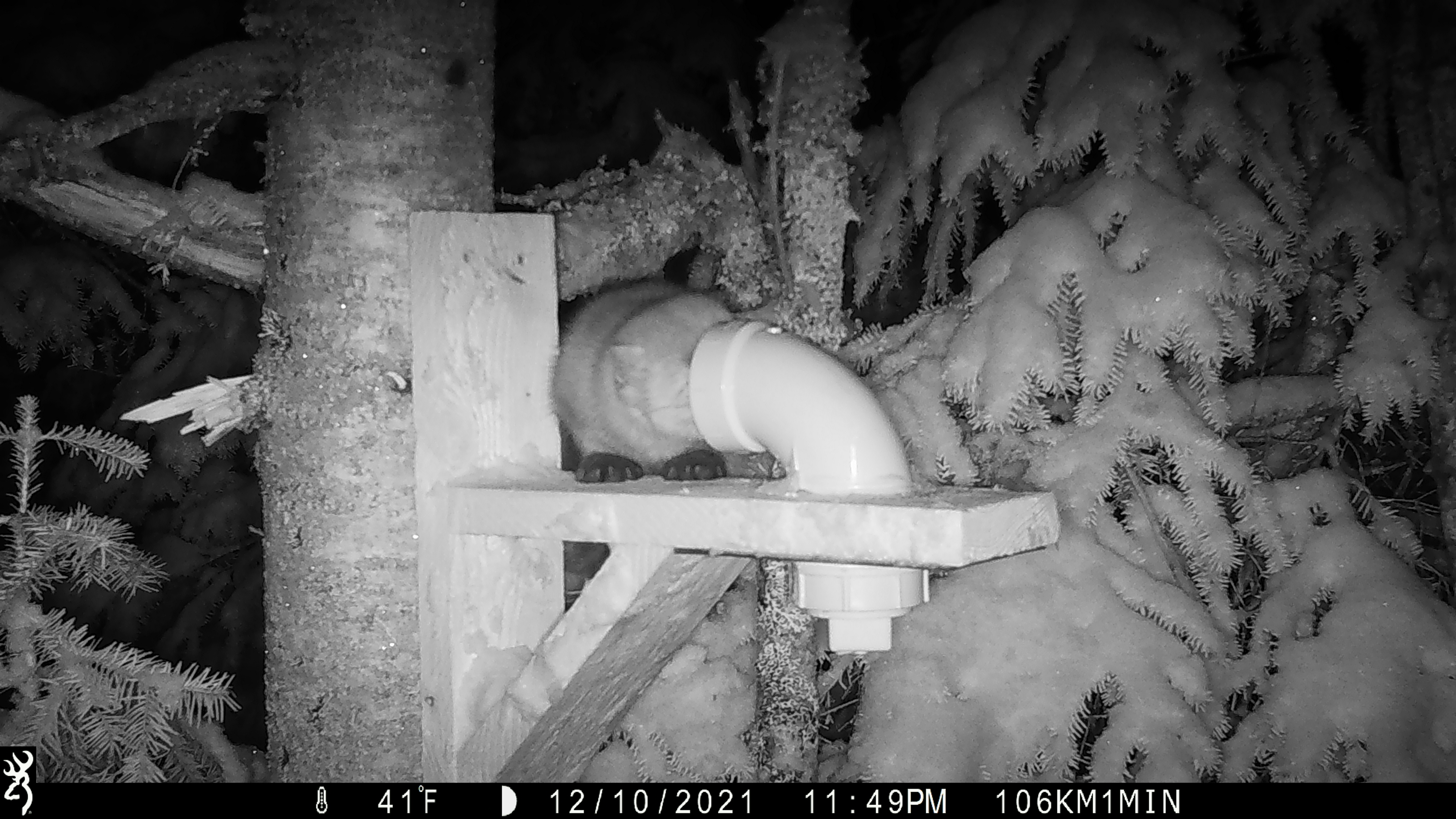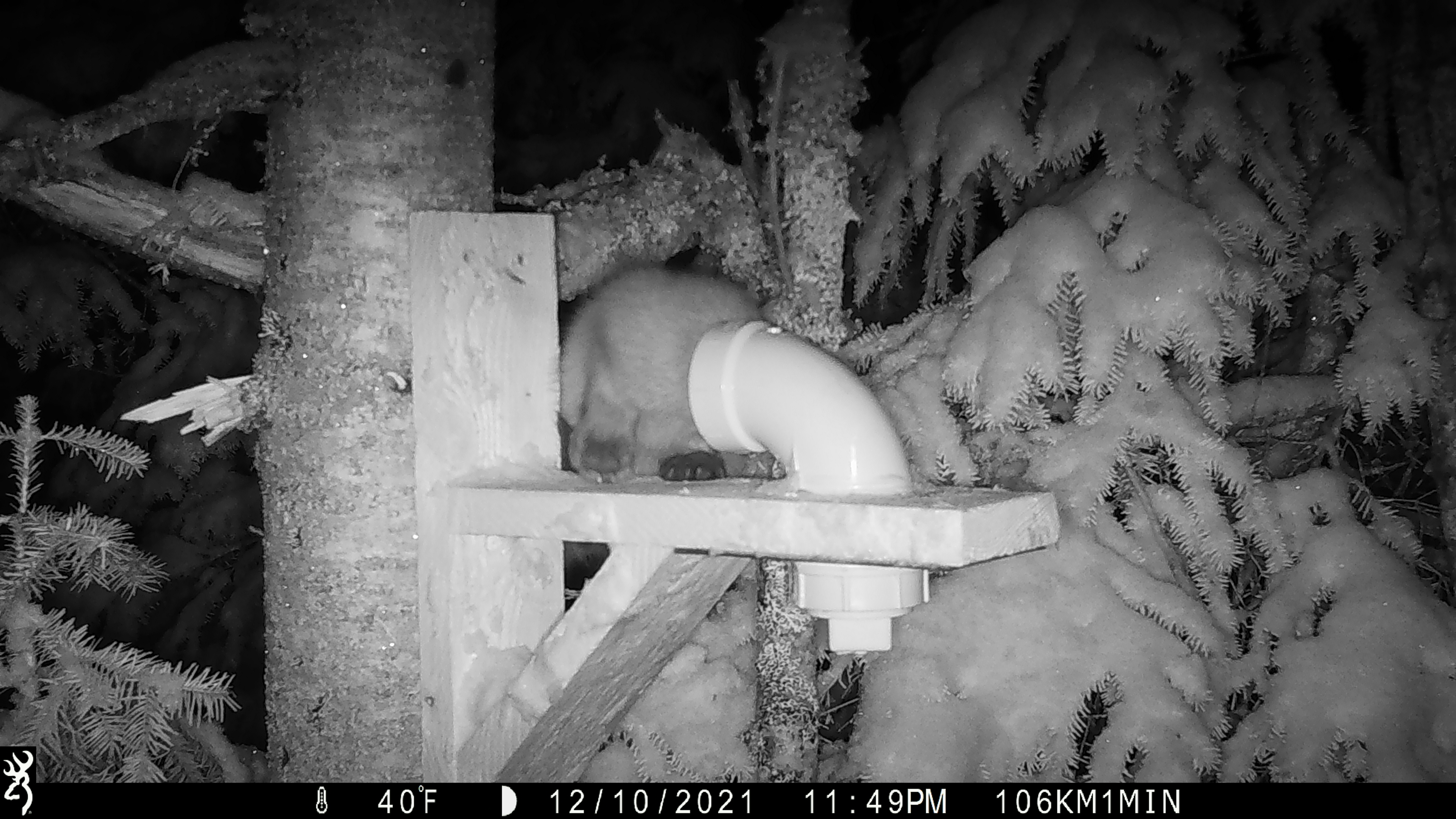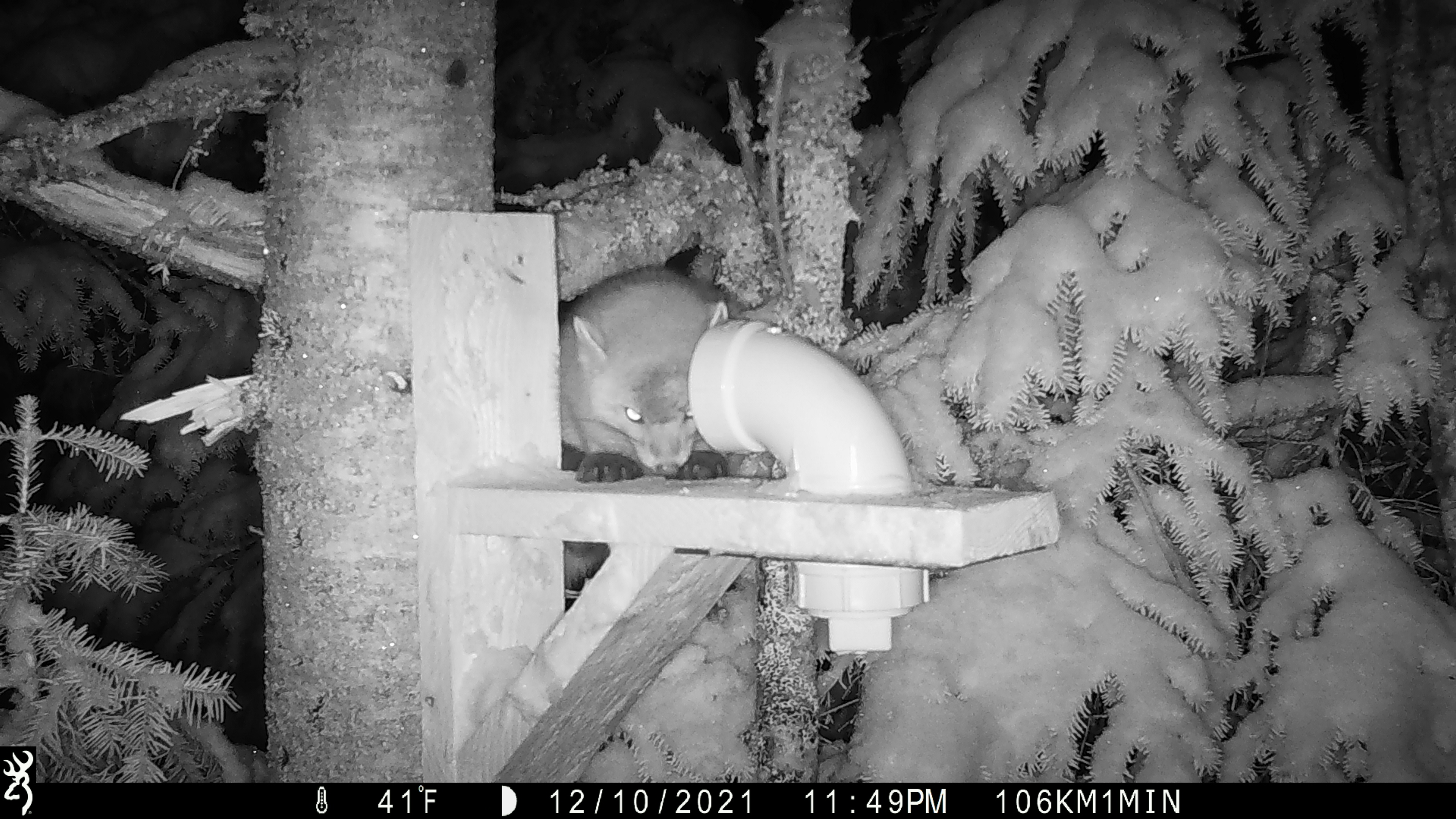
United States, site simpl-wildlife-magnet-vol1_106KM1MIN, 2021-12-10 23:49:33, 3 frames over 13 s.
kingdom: Animalia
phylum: Chordata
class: Mammalia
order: Carnivora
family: Mustelidae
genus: Martes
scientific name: Martes americana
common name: american marten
American marten (Martes americana).